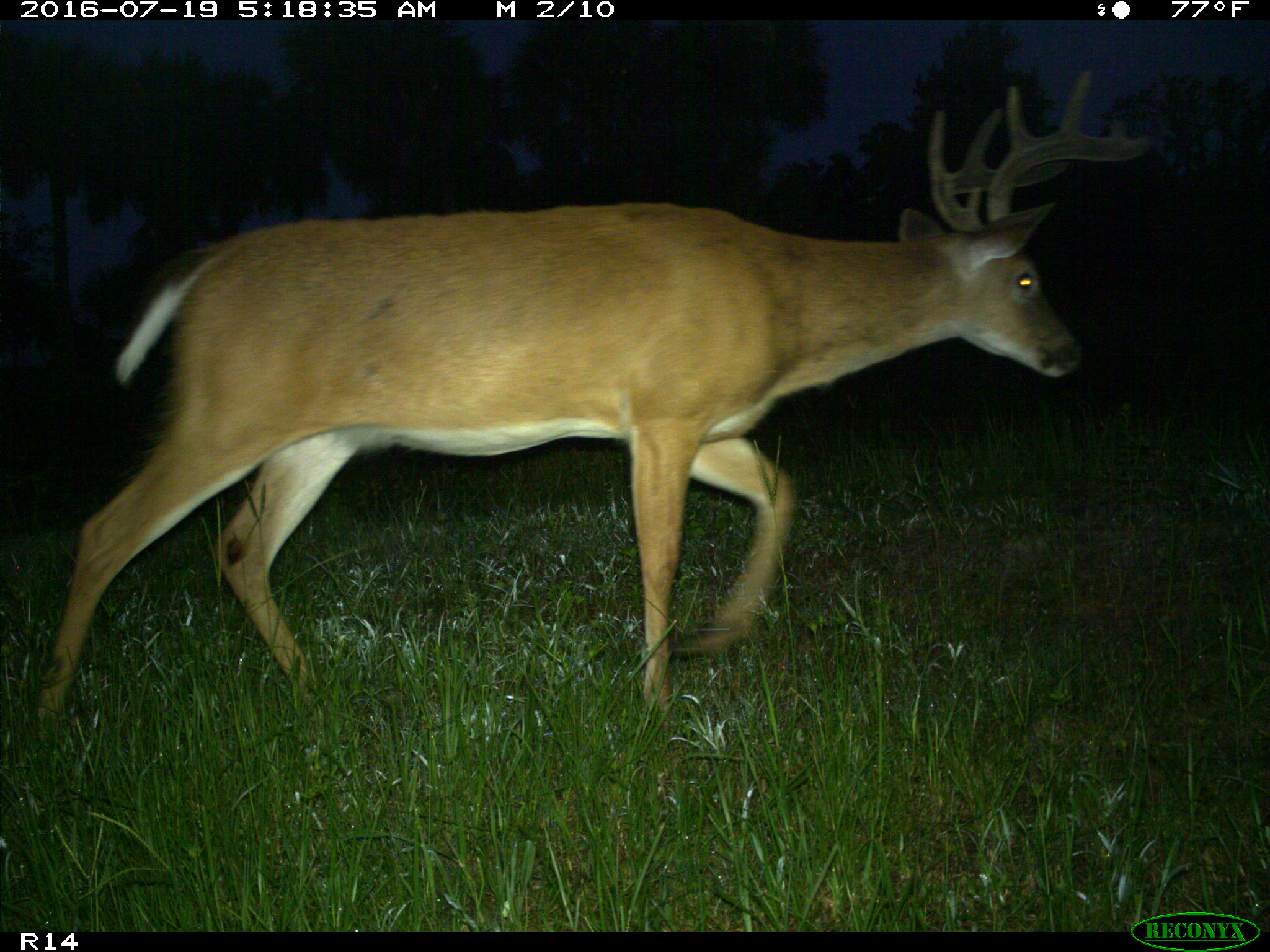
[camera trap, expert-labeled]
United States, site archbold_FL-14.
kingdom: Animalia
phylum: Chordata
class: Mammalia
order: Artiodactyla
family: Cervidae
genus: Odocoileus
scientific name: Odocoileus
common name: deer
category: unidentified deer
Unidentified deer (deer) (Odocoileus).